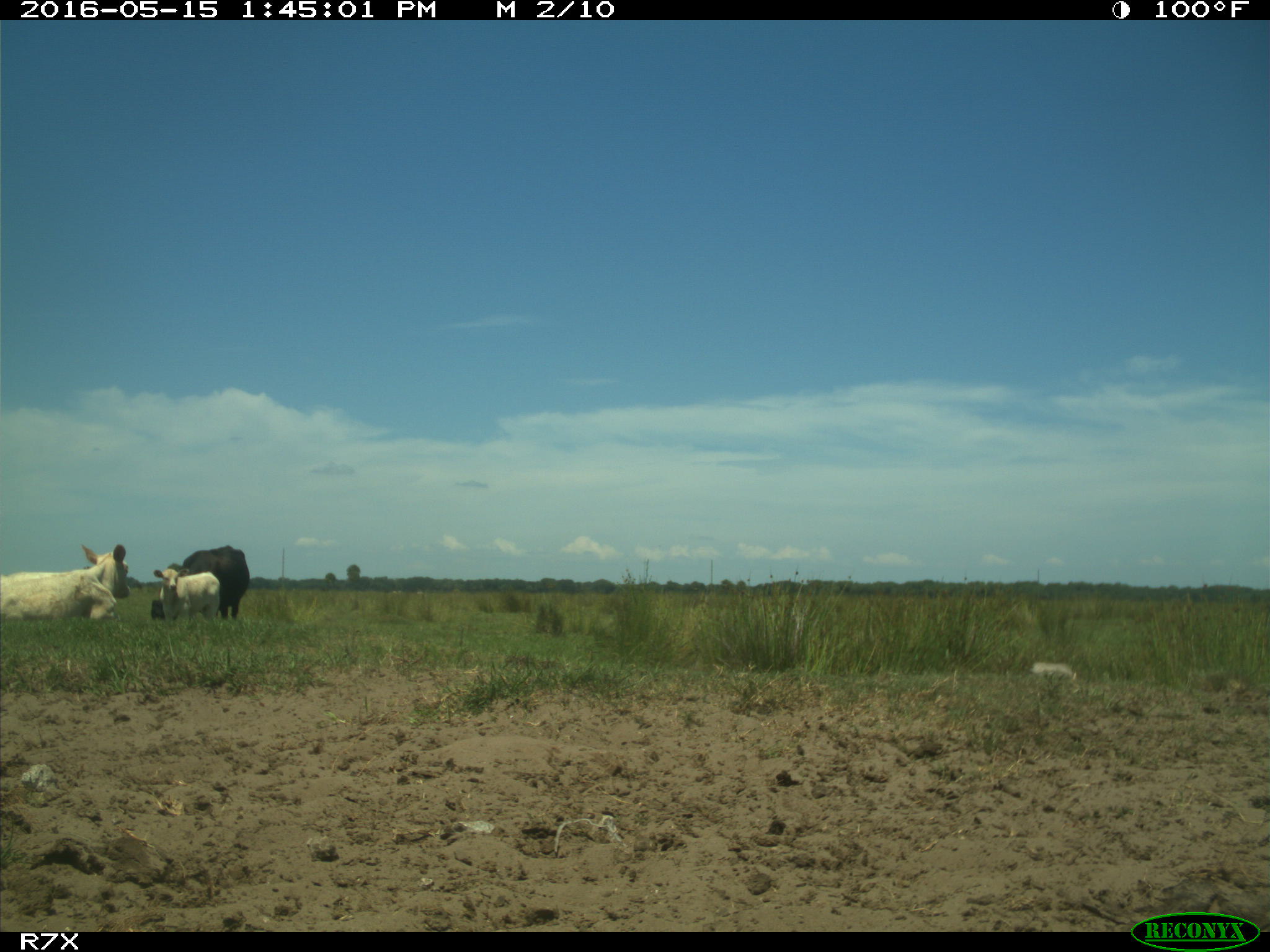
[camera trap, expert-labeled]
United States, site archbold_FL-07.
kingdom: Animalia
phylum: Chordata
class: Mammalia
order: Artiodactyla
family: Bovidae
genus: Bos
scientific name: Bos taurus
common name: domestic cow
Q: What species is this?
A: Bos taurus (domestic cow).